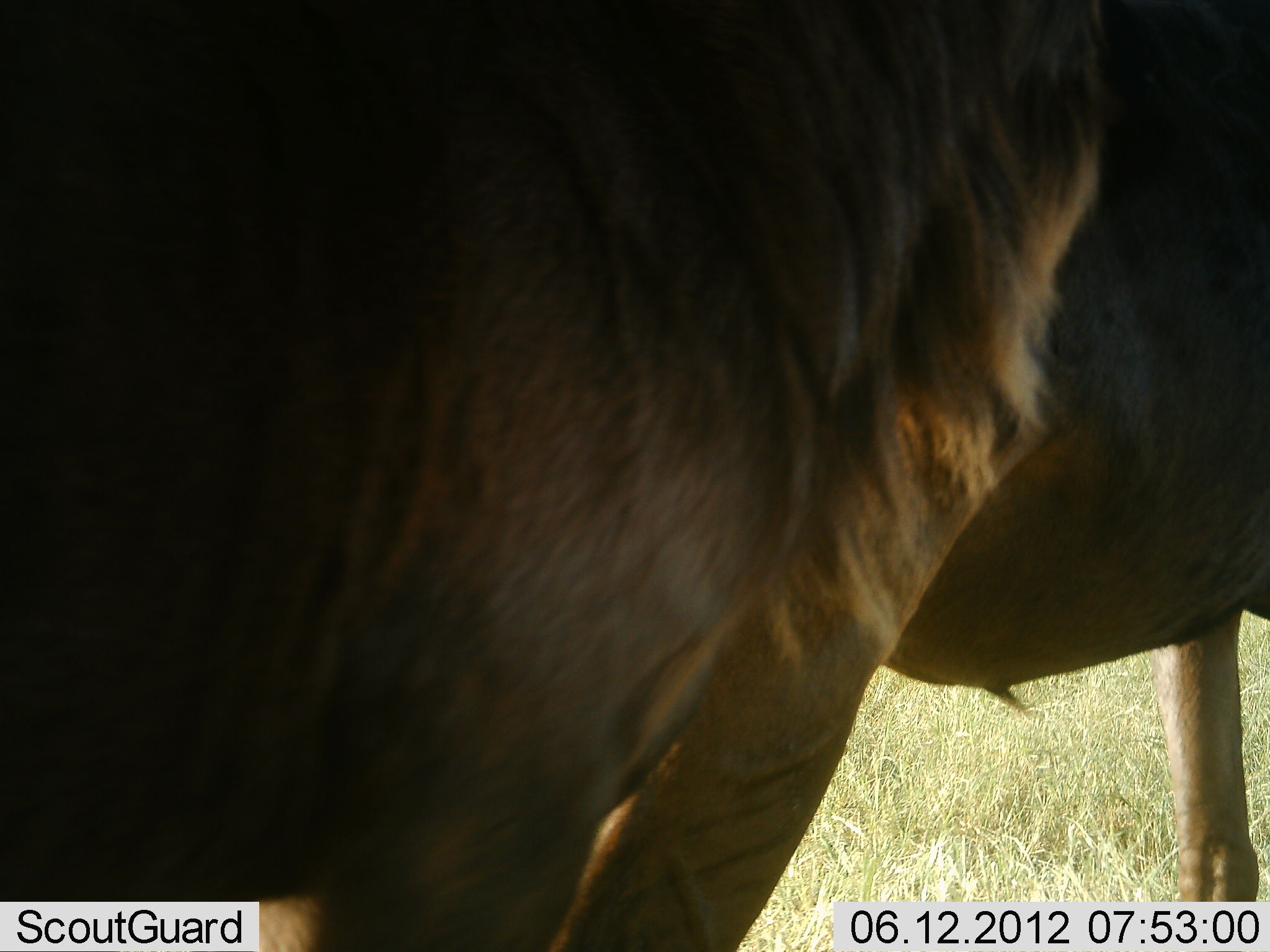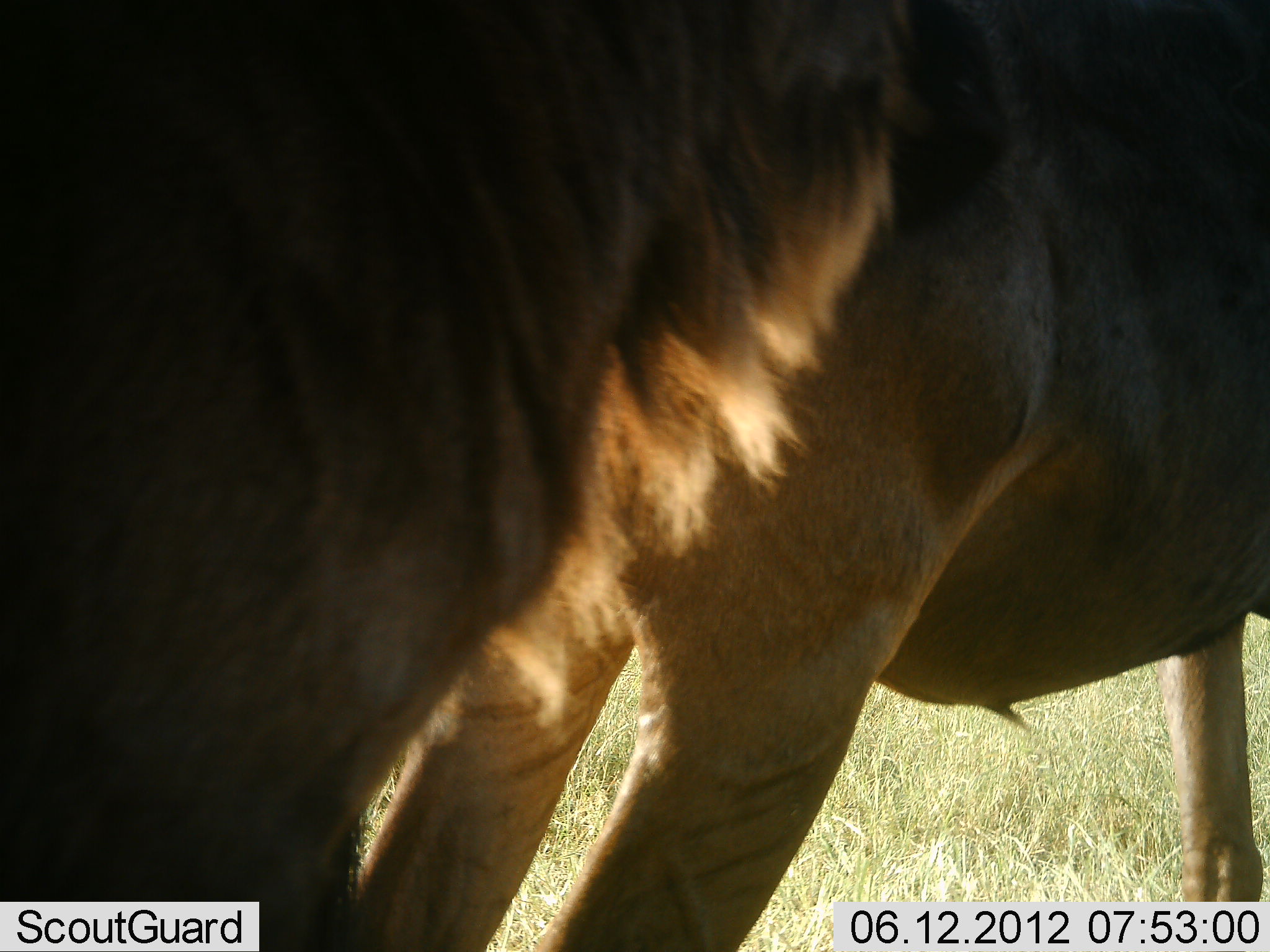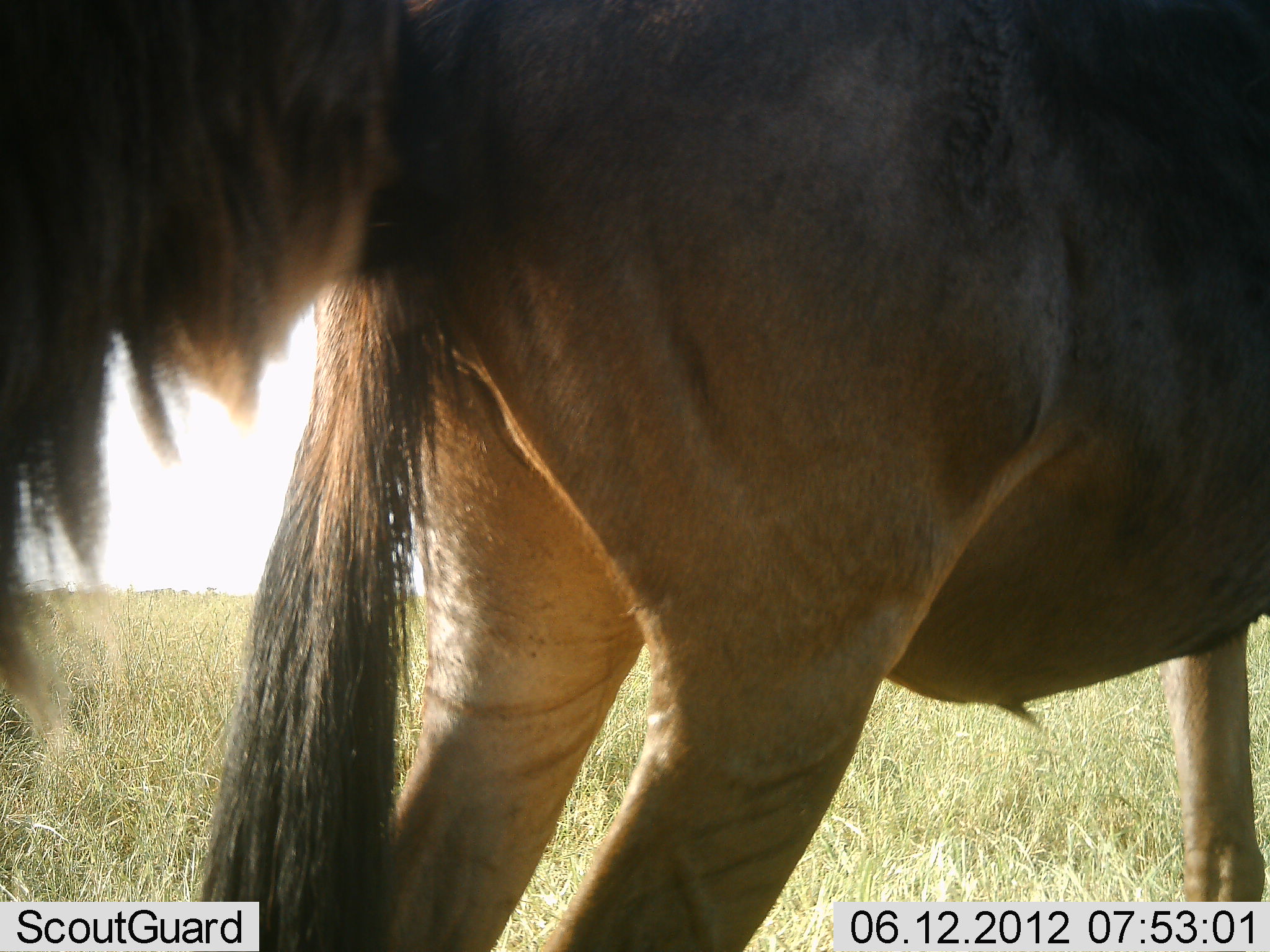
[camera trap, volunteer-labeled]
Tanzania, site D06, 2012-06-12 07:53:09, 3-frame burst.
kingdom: Animalia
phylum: Chordata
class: Mammalia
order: Artiodactyla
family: Bovidae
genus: Connochaetes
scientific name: Connochaetes taurinus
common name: blue wildebeest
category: wildebeest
Wildebeest (blue wildebeest) (Connochaetes taurinus), count 2. Behavior (volunteer vote fractions): standing 90%, resting 0%, moving 10%, interacting 0%. Young present (vote fraction): 0%. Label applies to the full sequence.